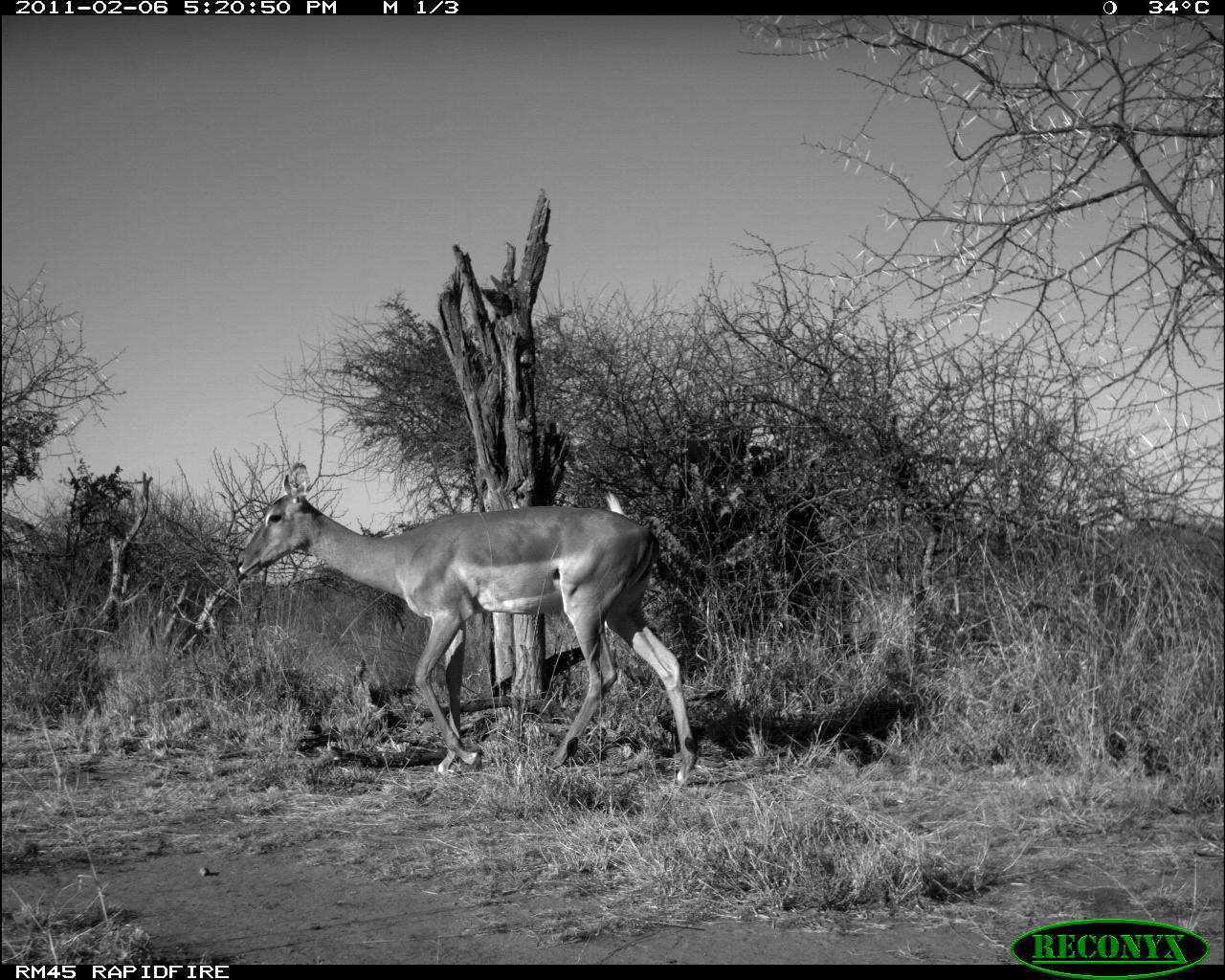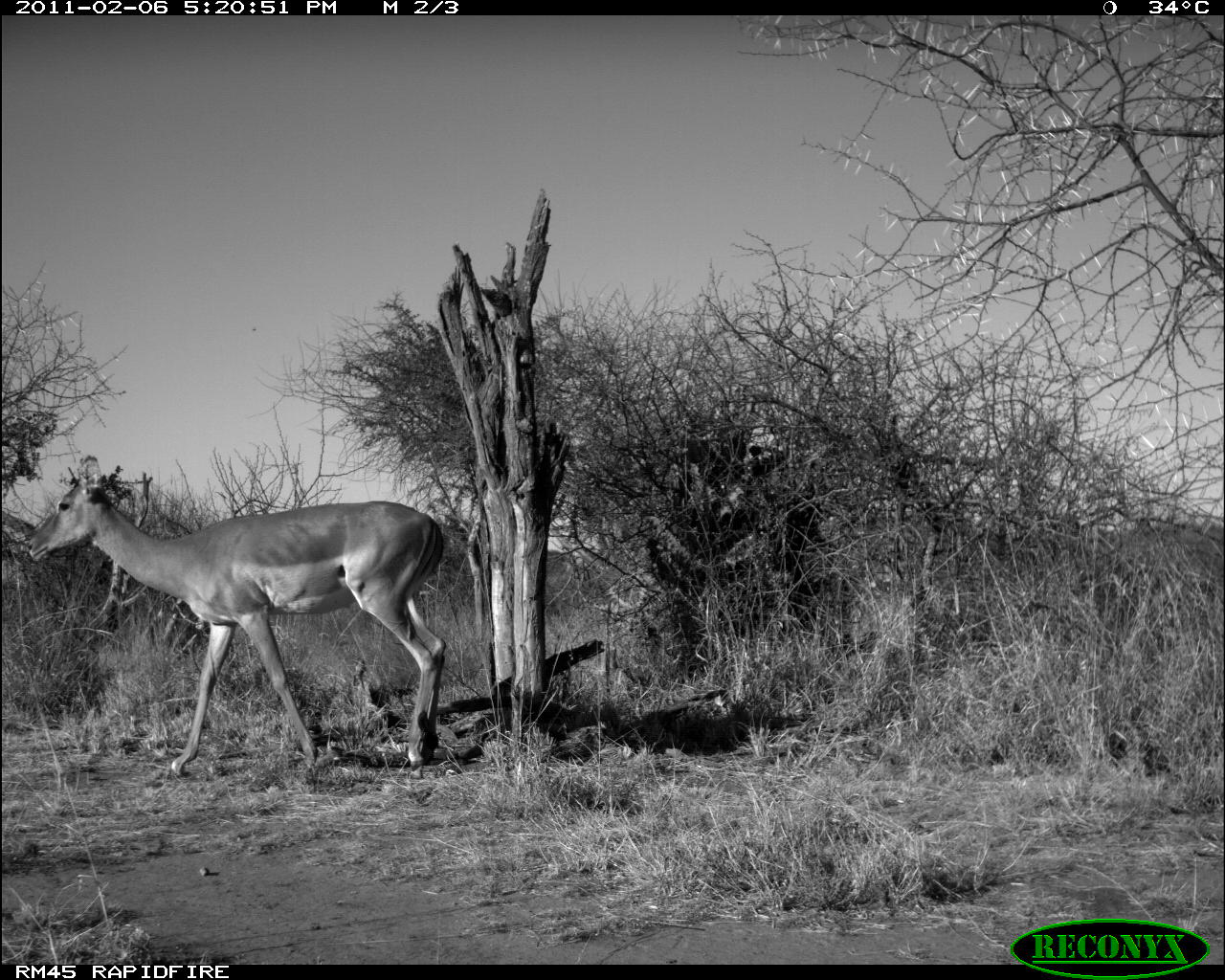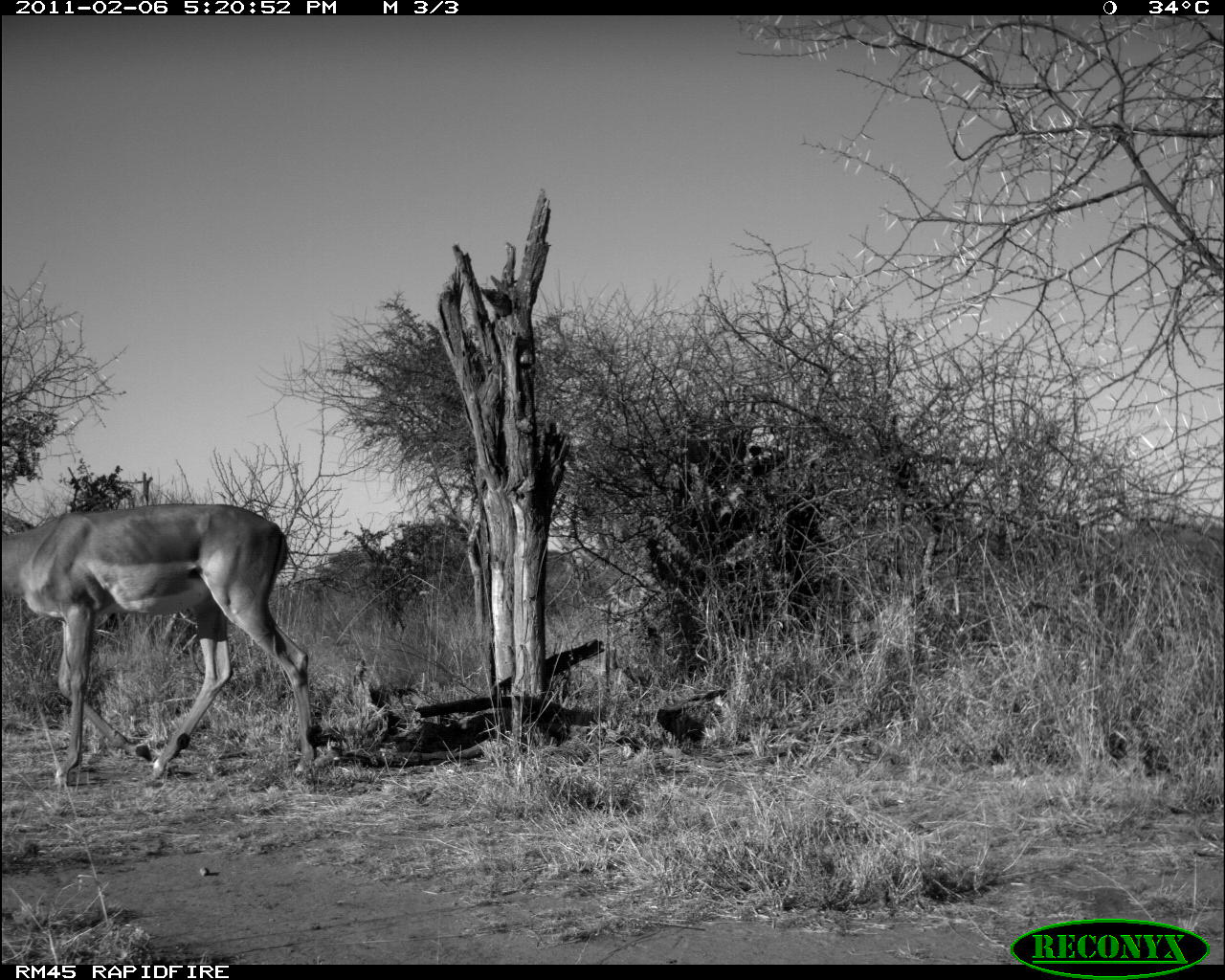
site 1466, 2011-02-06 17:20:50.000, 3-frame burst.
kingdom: Animalia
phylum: Chordata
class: Mammalia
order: Artiodactyla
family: Bovidae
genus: Aepyceros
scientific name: Aepyceros melampus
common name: impala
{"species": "Aepyceros melampus (impala)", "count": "1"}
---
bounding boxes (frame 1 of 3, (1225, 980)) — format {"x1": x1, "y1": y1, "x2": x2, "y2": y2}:
aepyceros melampus: {"x1": 232, "y1": 461, "x2": 699, "y2": 785}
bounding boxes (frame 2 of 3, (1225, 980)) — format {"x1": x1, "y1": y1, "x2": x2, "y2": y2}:
aepyceros melampus: {"x1": 26, "y1": 454, "x2": 448, "y2": 780}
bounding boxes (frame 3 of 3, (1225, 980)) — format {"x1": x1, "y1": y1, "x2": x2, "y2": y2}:
aepyceros melampus: {"x1": 0, "y1": 503, "x2": 314, "y2": 786}